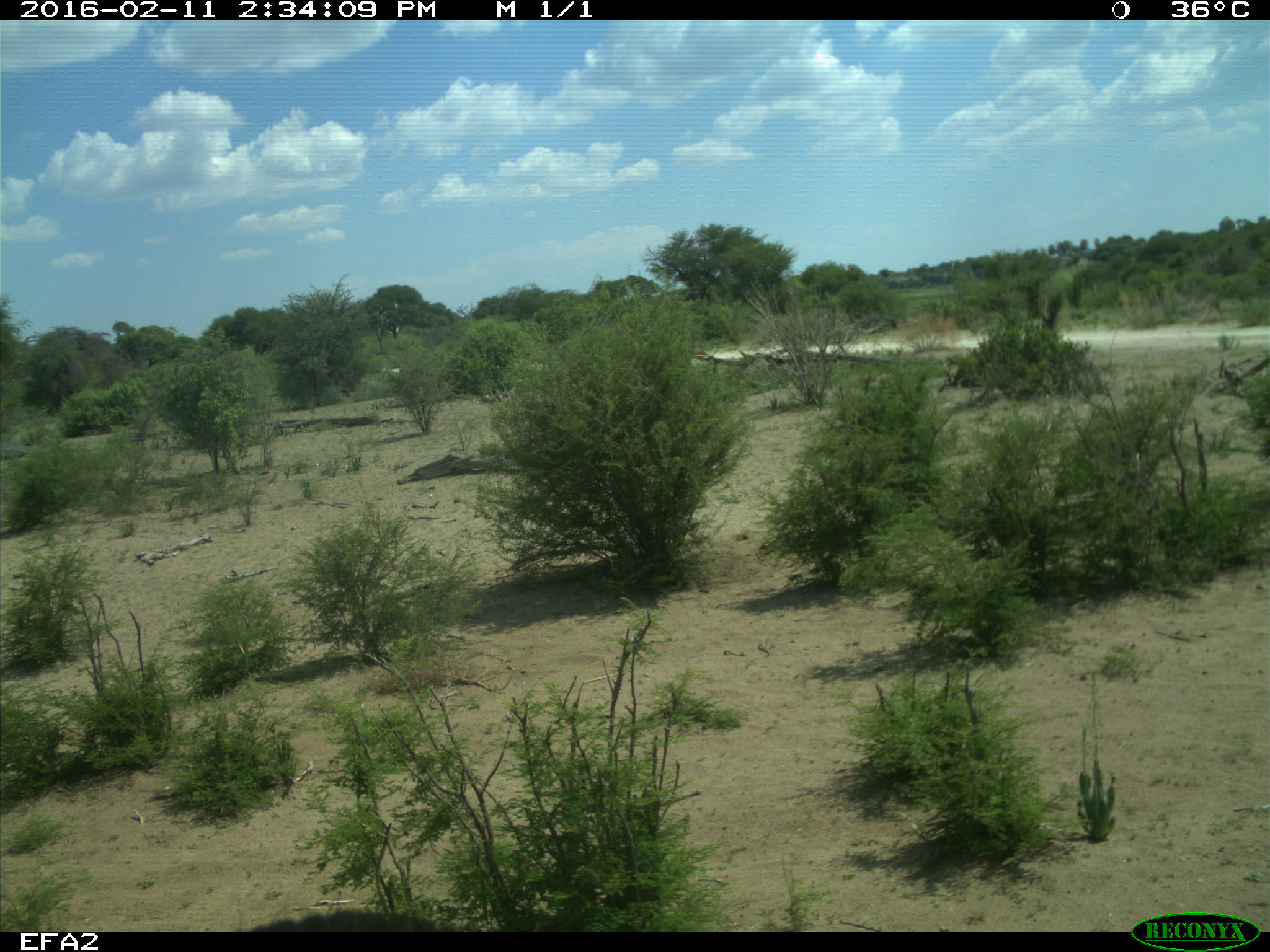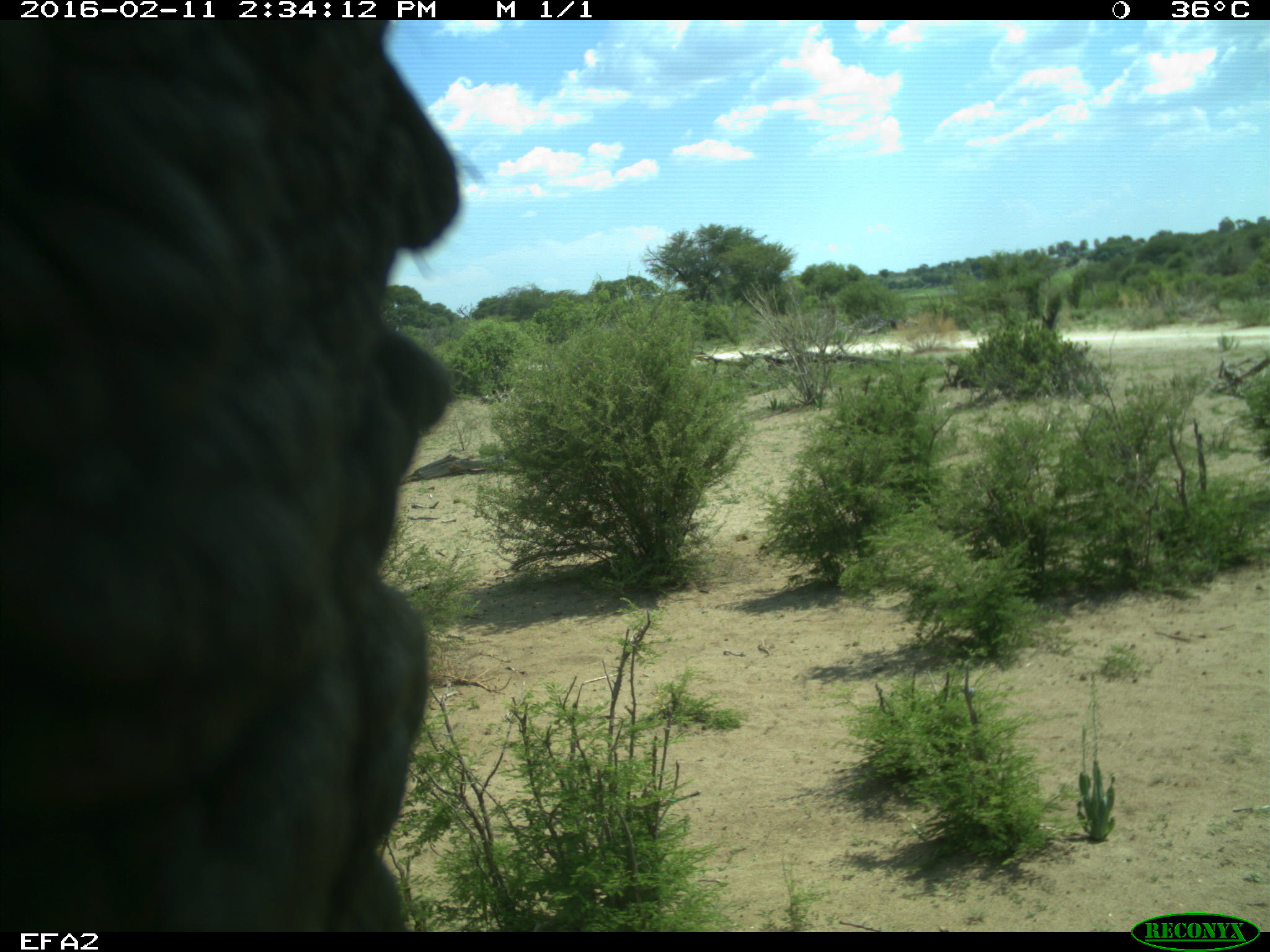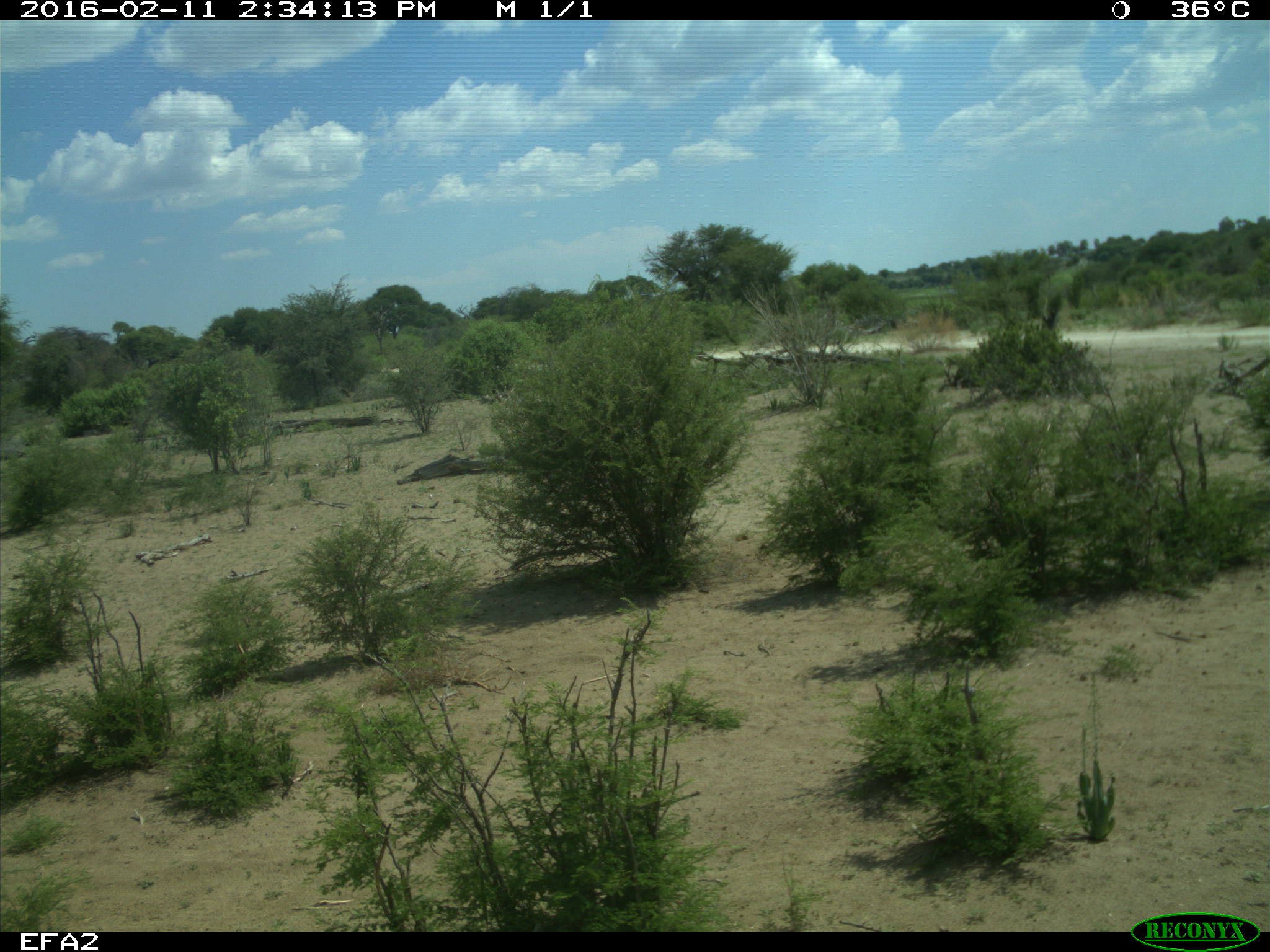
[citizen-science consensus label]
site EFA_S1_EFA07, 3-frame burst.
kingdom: Animalia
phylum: Chordata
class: Mammalia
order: Proboscidea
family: Elephantidae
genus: Loxodonta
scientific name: Loxodonta africana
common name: african bush elephant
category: elephant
Elephant (african bush elephant) (Loxodonta africana), count 1. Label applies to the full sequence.